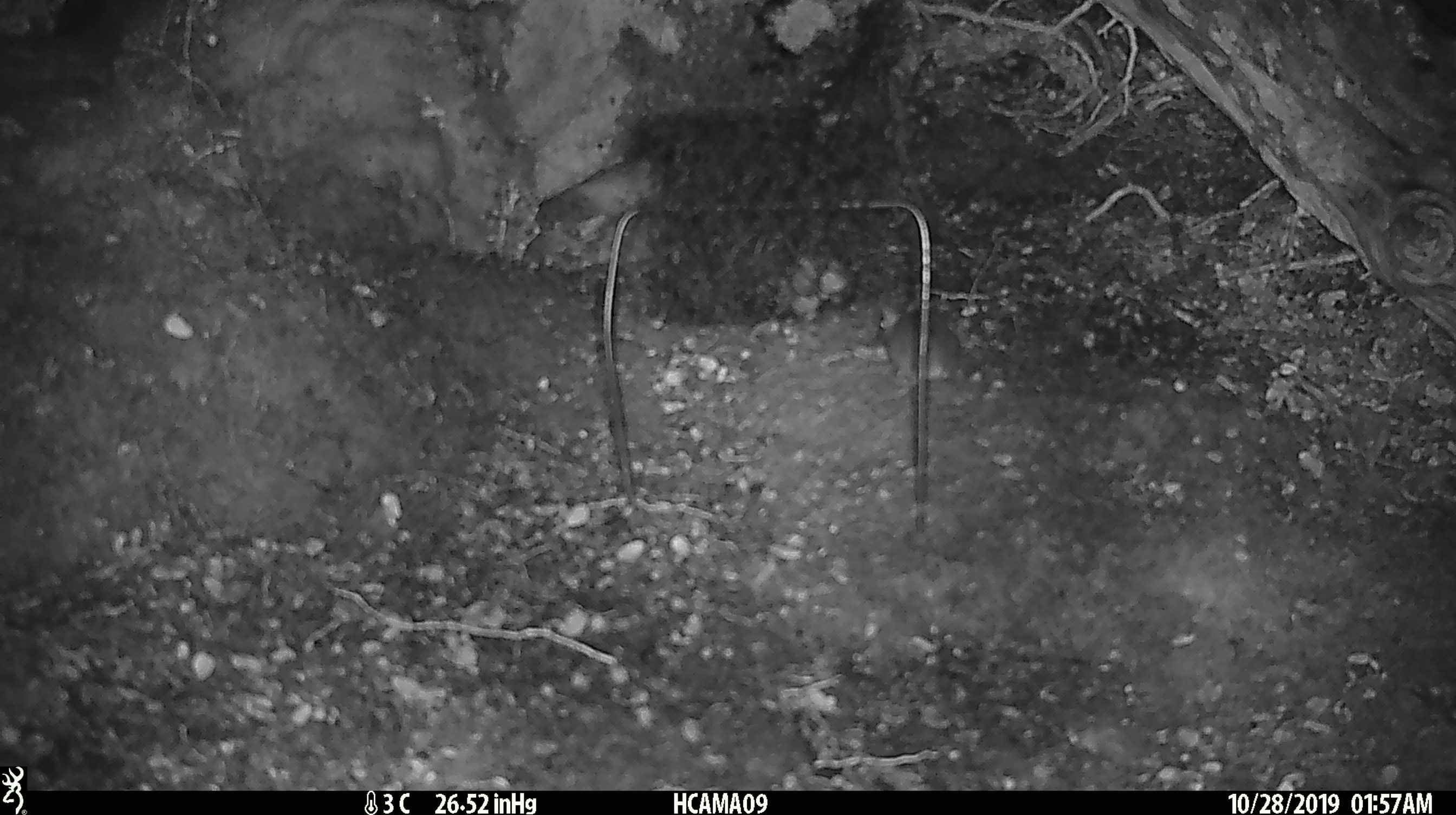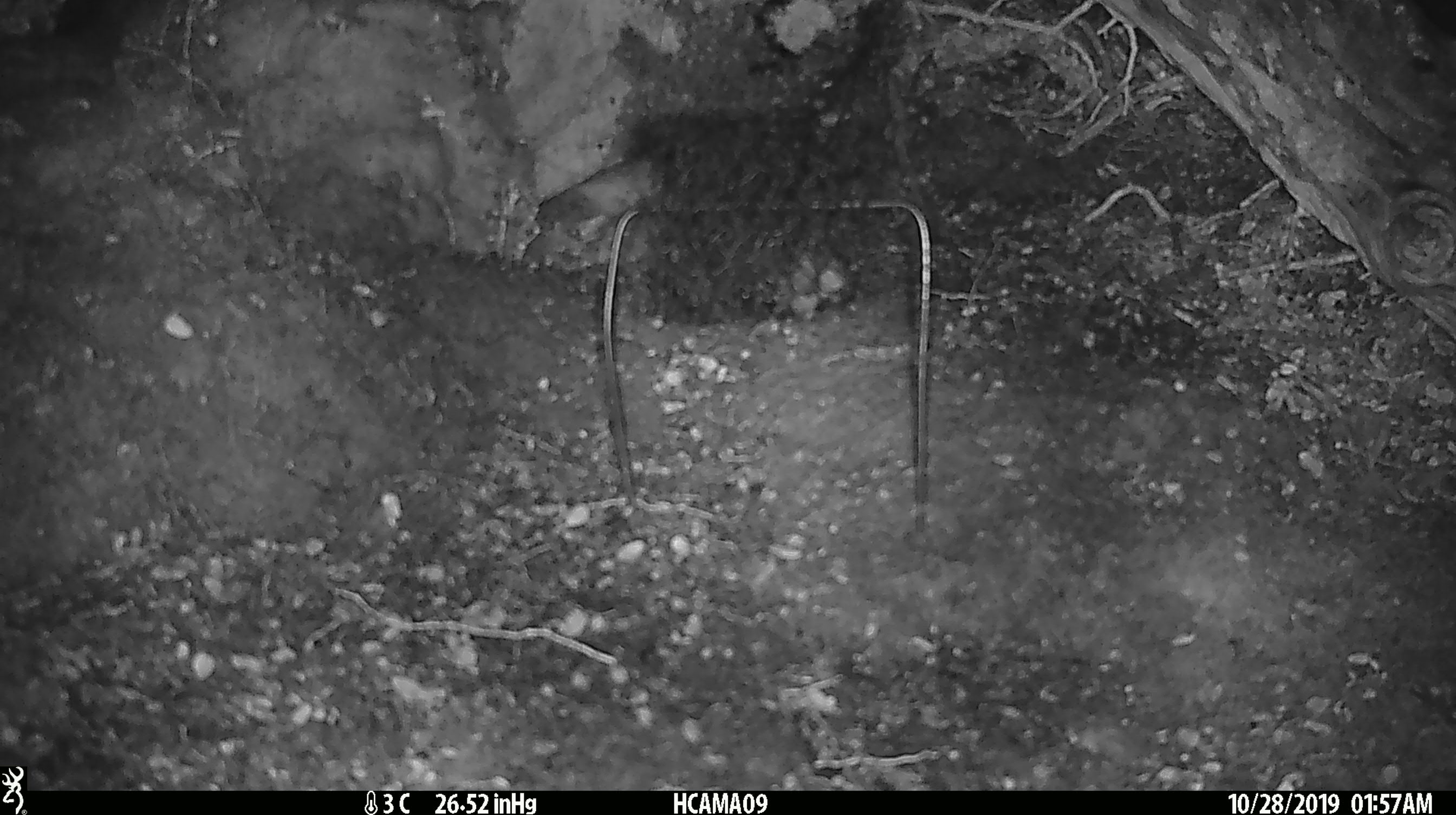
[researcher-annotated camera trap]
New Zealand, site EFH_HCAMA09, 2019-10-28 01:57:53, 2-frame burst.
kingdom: Animalia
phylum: Chordata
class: Mammalia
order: Rodentia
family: Muridae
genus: Mus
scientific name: Mus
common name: mouse